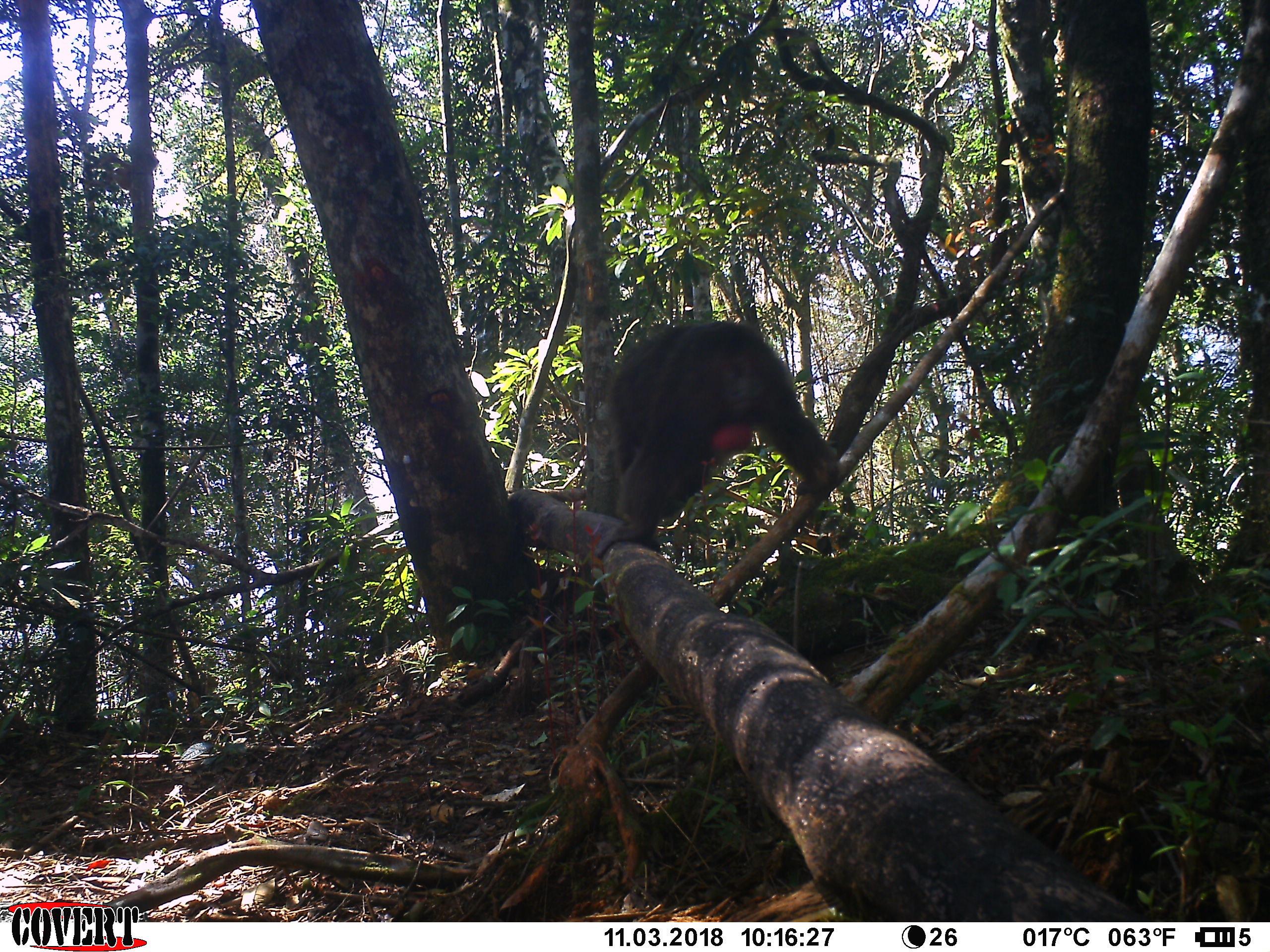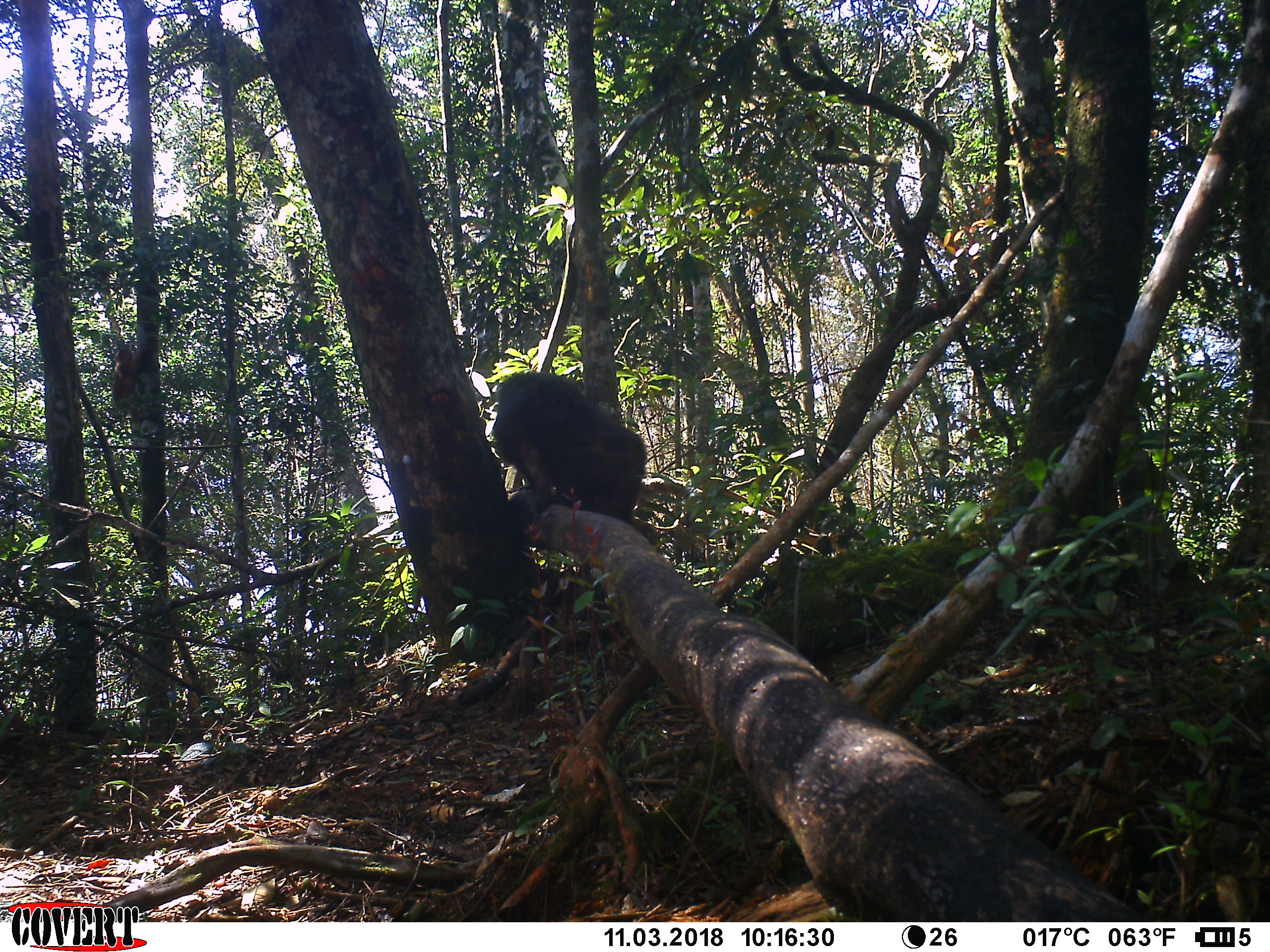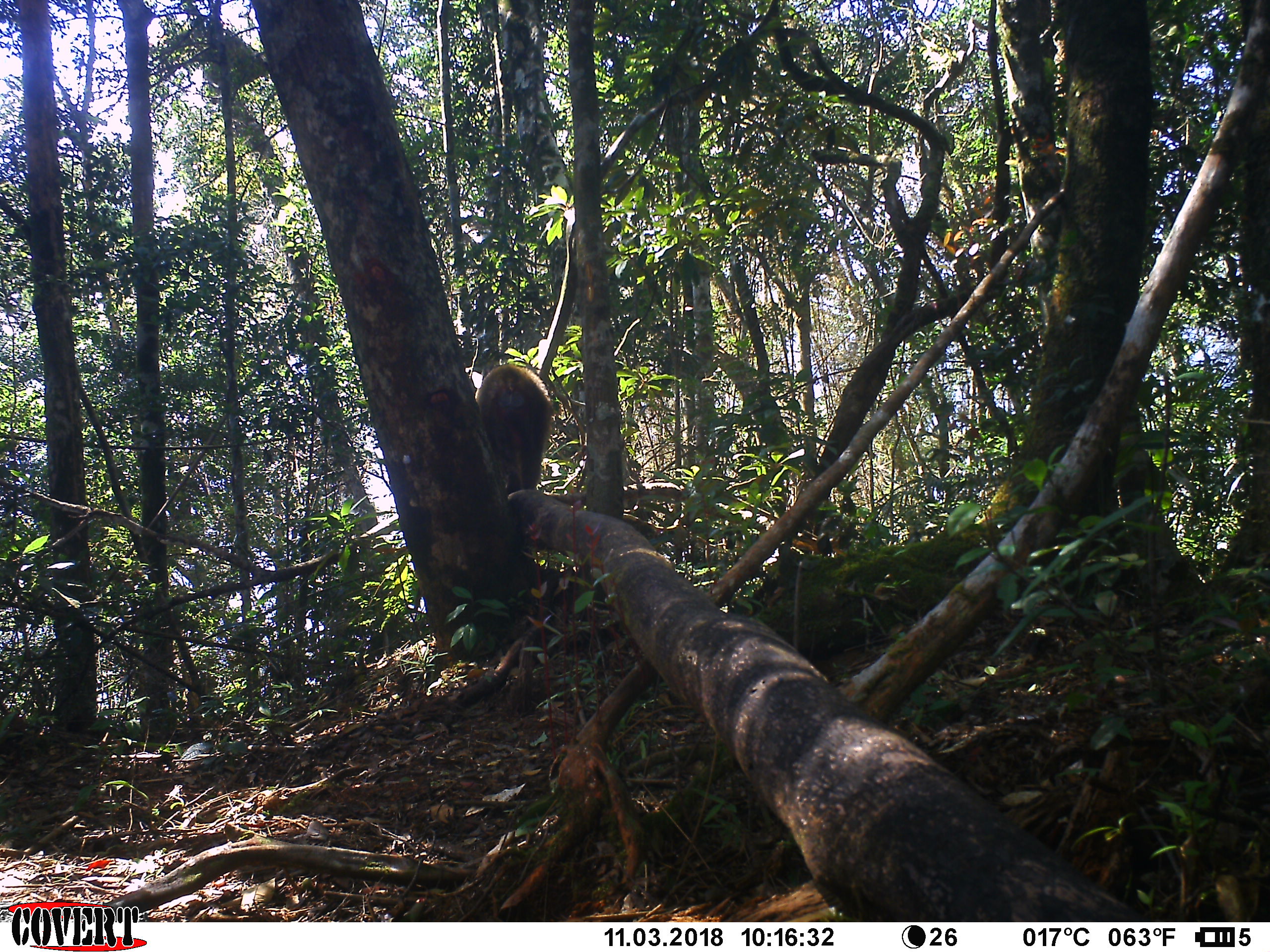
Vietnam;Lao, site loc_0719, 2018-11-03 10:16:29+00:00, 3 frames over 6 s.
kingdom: Animalia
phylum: Chordata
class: Mammalia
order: Primates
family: Cercopithecidae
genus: Macaca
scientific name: Macaca arctoides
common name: stump-tailed macaque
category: stump tailed macaque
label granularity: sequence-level